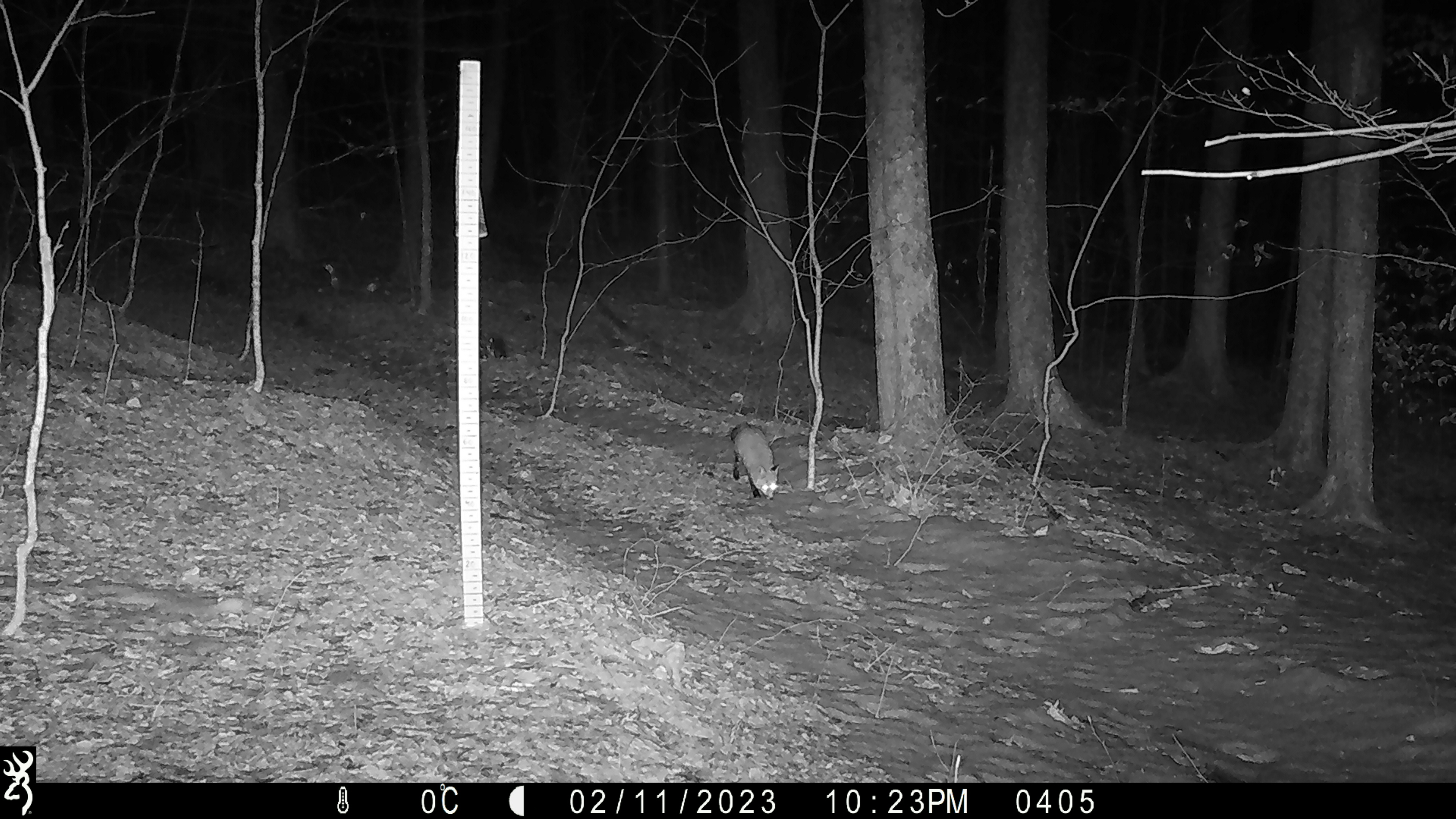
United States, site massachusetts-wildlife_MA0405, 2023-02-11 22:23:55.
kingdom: Animalia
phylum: Chordata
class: Mammalia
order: Carnivora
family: Canidae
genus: Vulpes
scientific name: Vulpes vulpes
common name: red fox